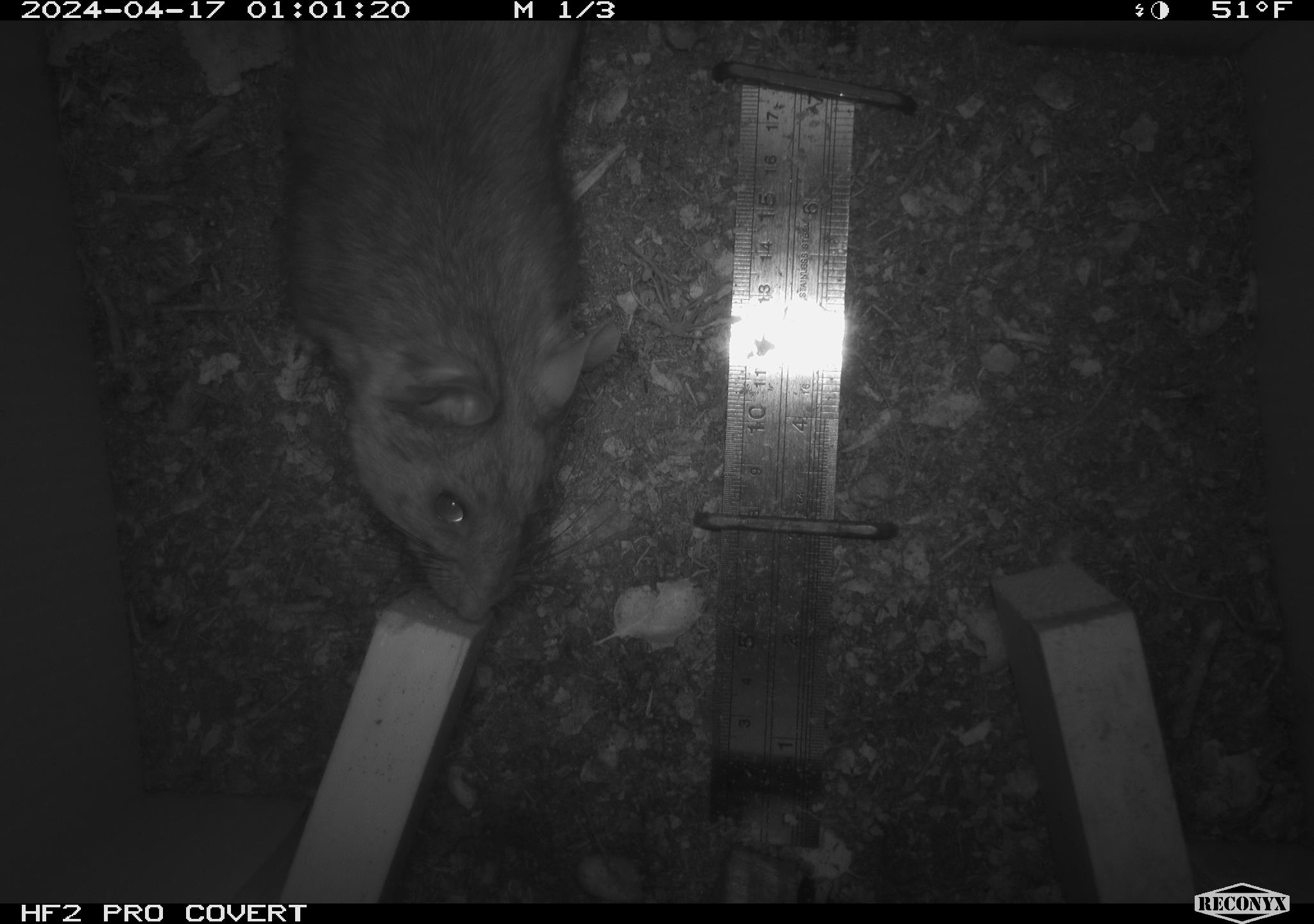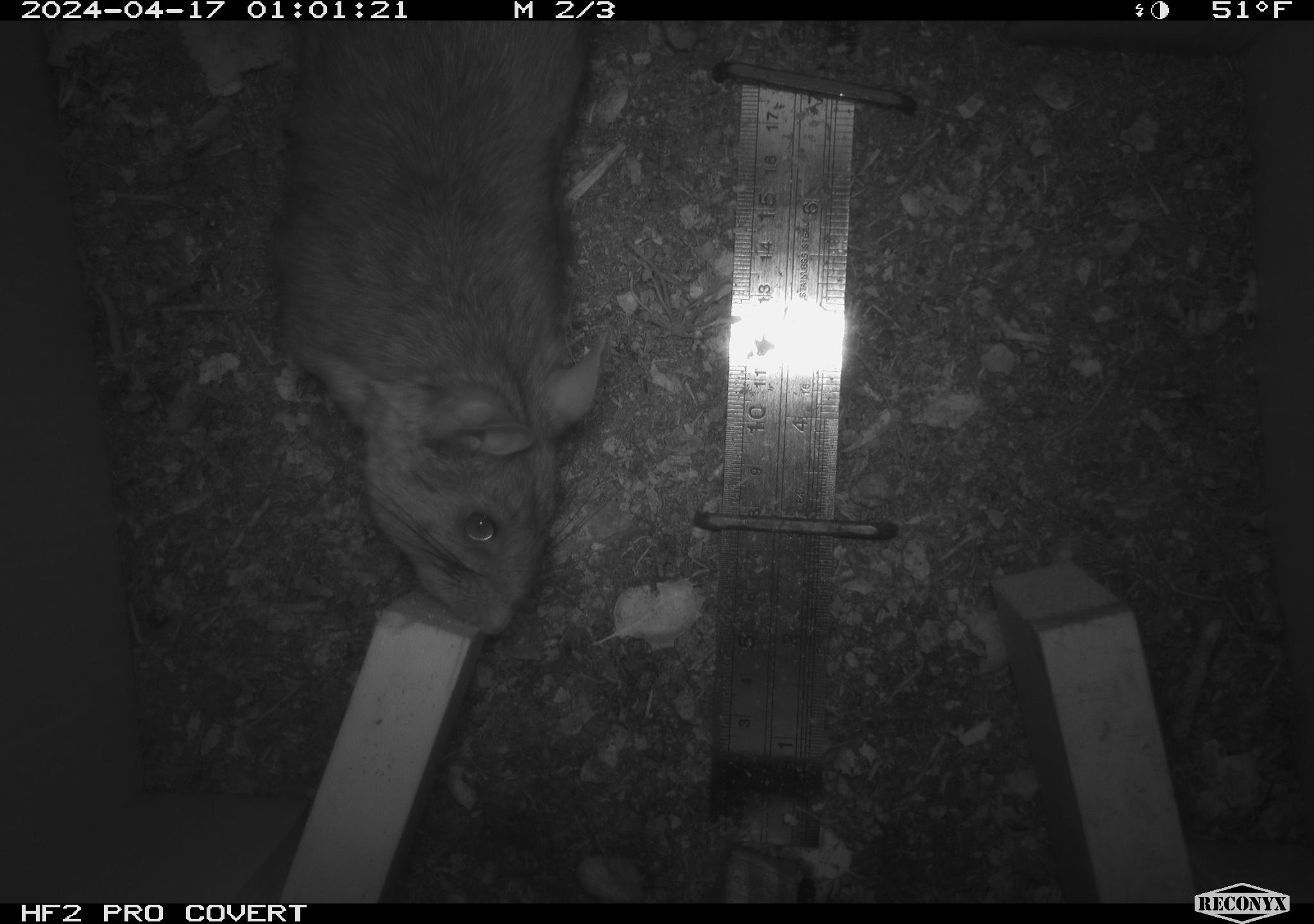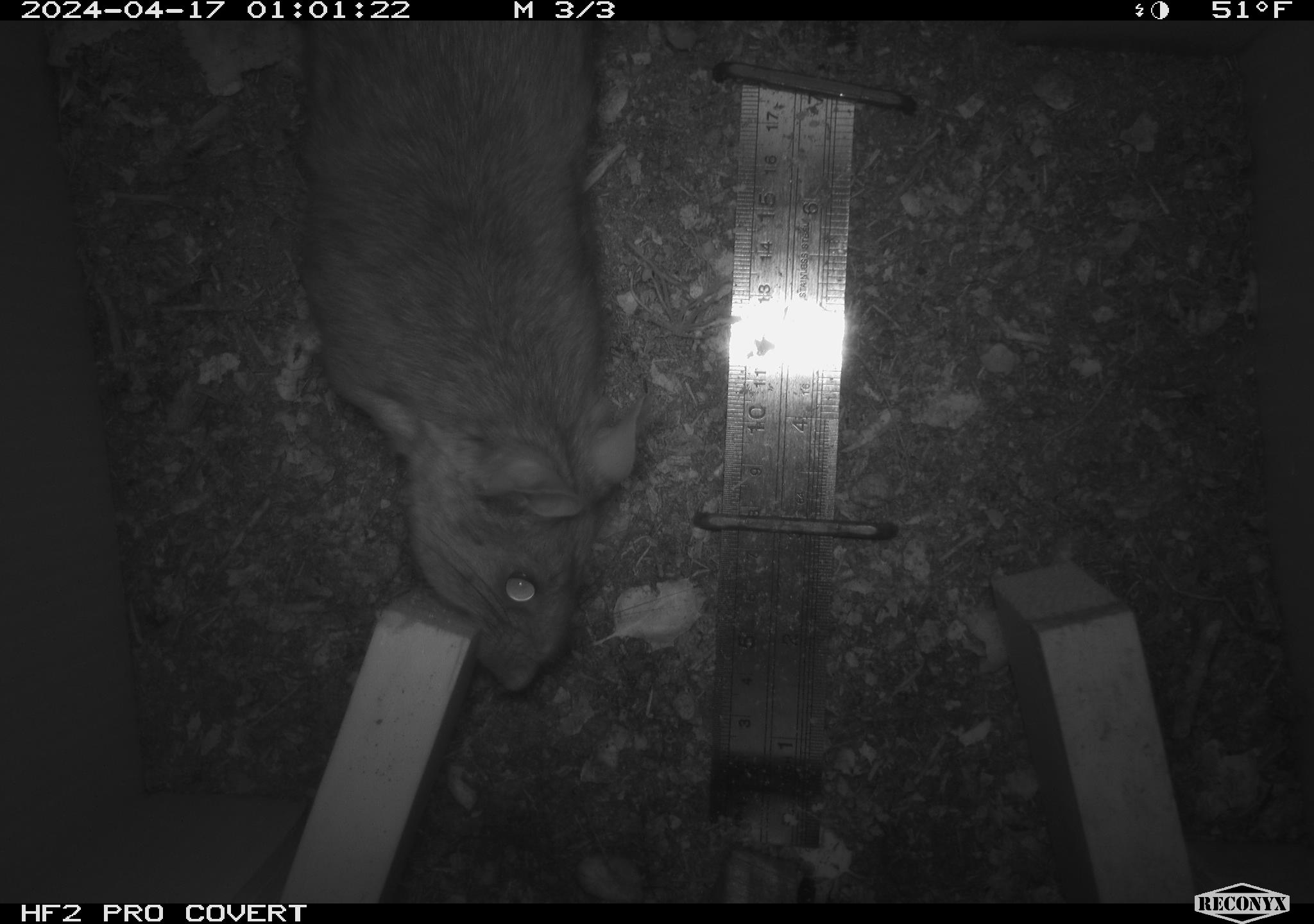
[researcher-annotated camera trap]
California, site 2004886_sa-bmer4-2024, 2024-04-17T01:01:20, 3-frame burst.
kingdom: Animalia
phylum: Chordata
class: Mammalia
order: Rodentia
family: Muridae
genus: Rattus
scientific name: Rattus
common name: rat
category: rattus species